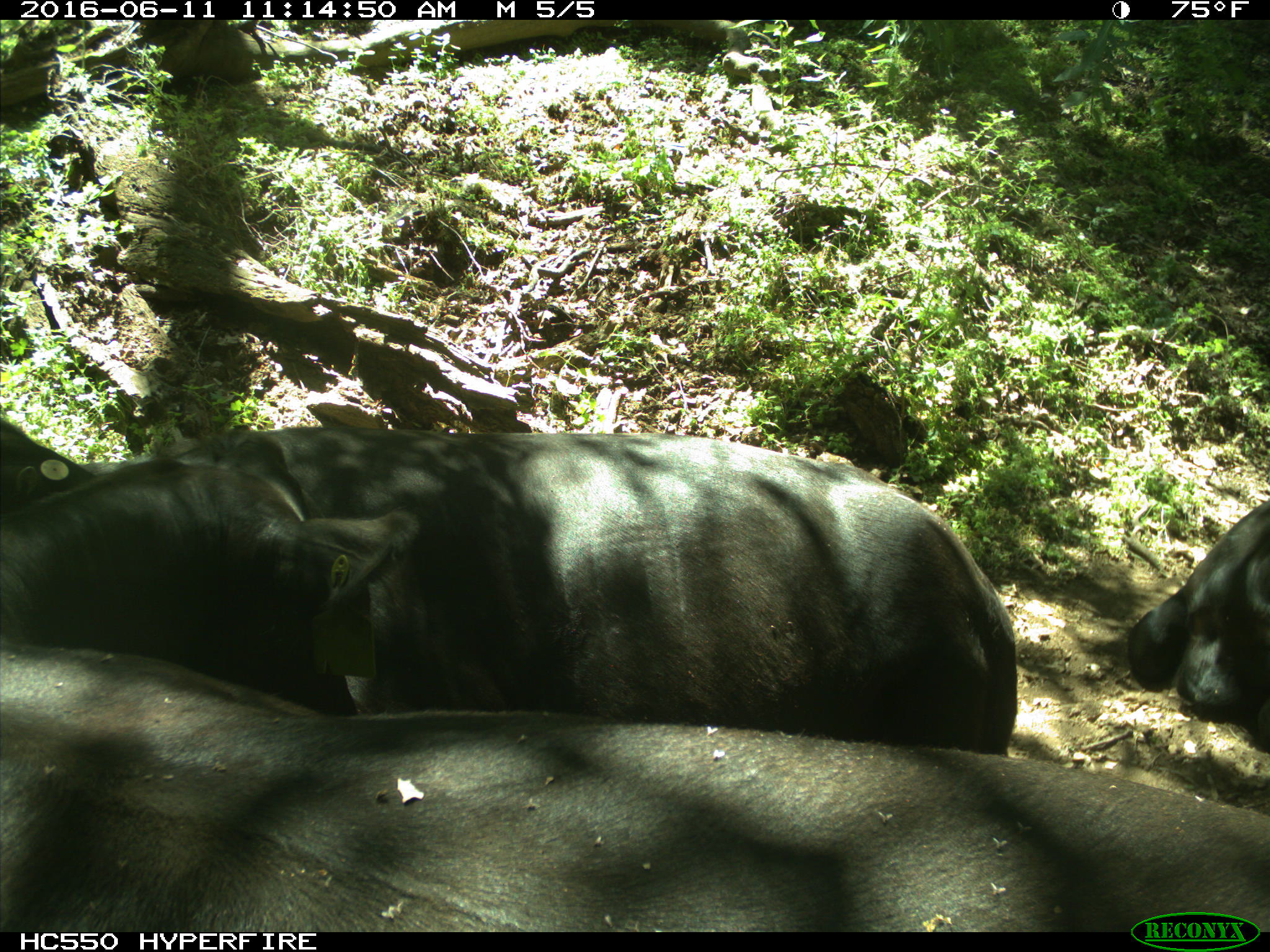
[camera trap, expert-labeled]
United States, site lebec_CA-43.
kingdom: Animalia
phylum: Chordata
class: Mammalia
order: Artiodactyla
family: Bovidae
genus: Bos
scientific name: Bos taurus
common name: domestic cow